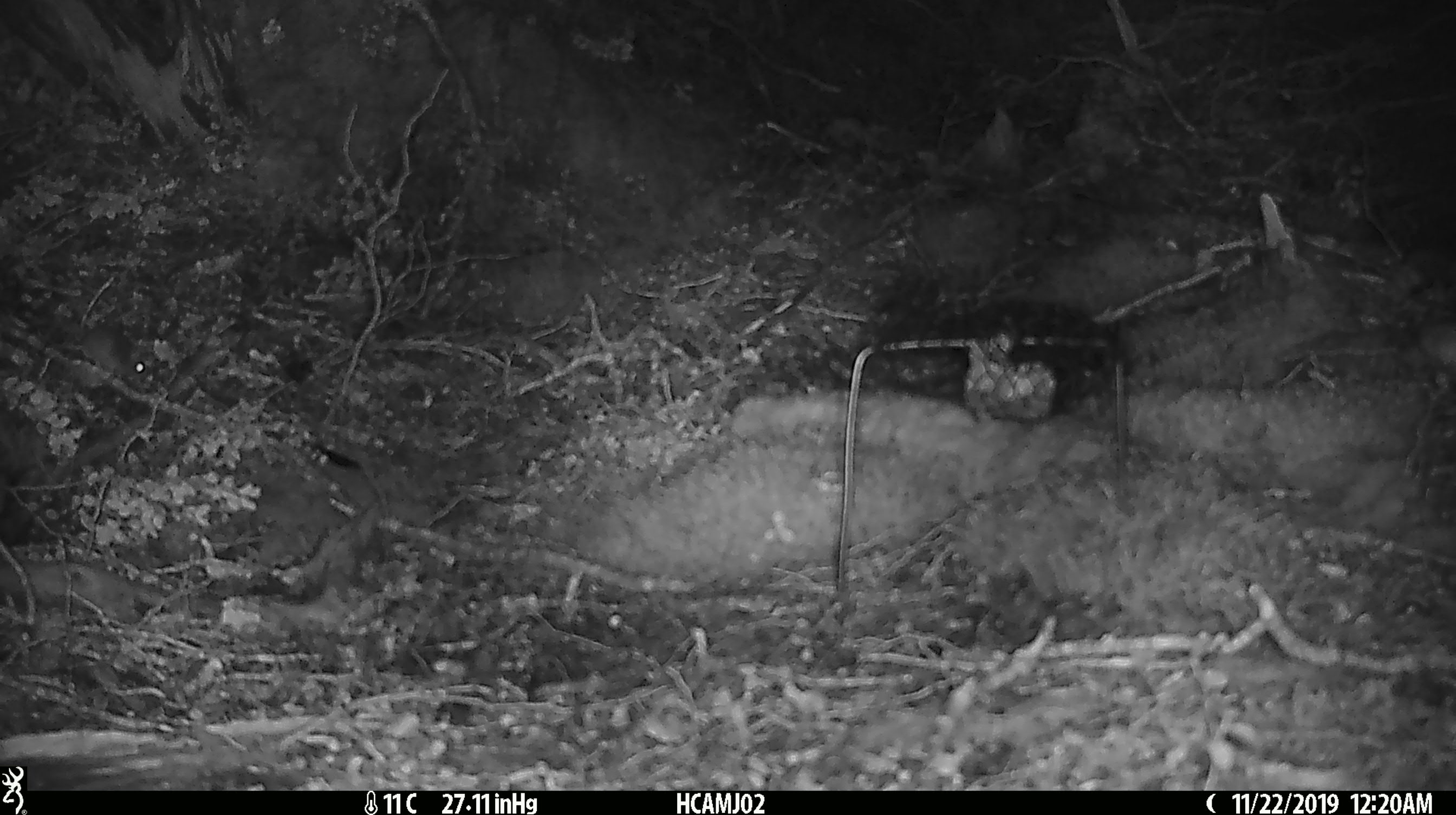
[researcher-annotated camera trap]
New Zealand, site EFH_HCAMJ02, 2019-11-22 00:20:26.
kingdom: Animalia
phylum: Chordata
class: Mammalia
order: Rodentia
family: Muridae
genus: Mus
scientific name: Mus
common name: mouse